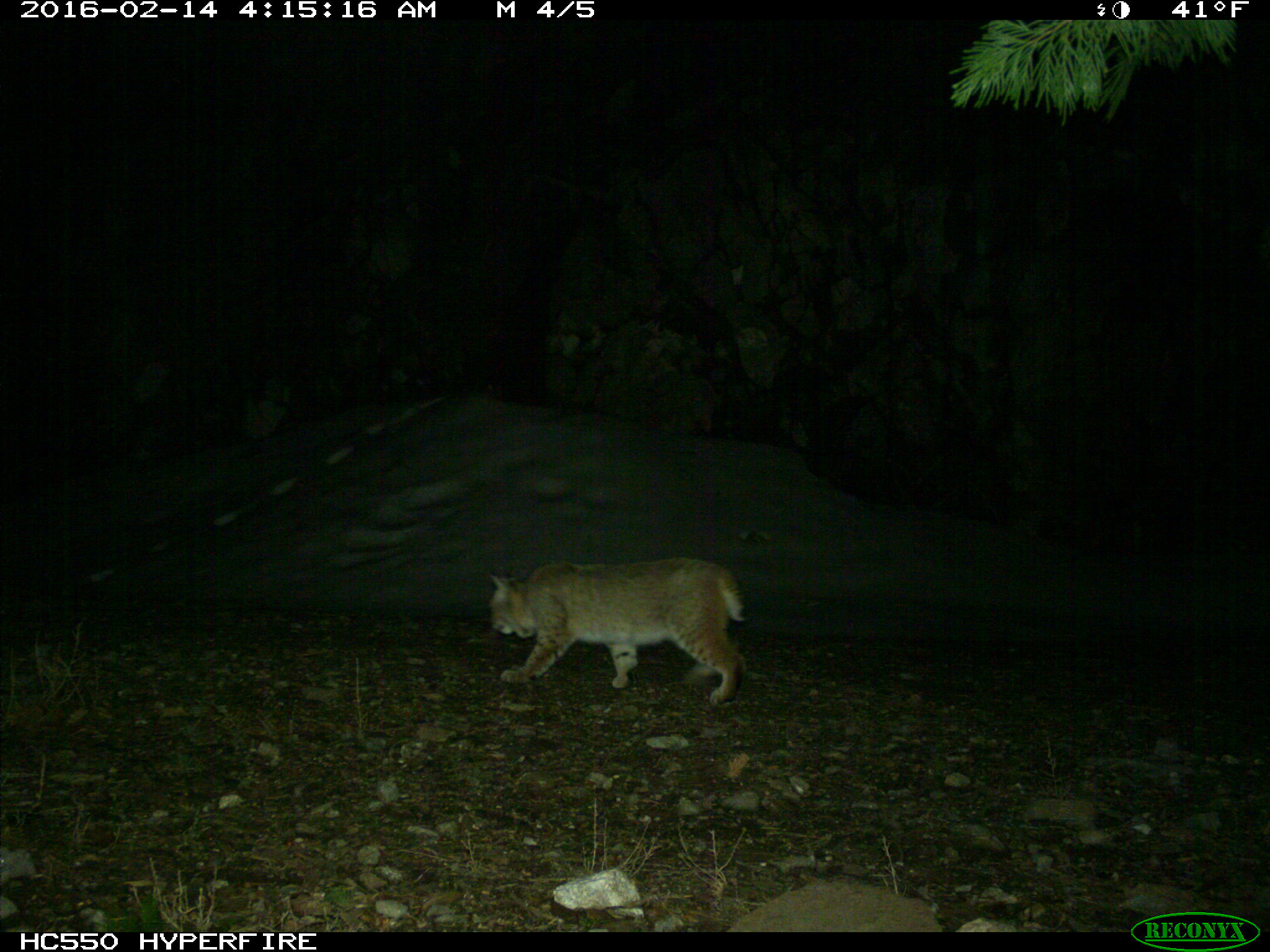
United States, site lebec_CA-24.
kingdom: Animalia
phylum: Chordata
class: Mammalia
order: Carnivora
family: Felidae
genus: Lynx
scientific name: Lynx rufus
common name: bobcat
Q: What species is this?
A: Lynx rufus (bobcat).